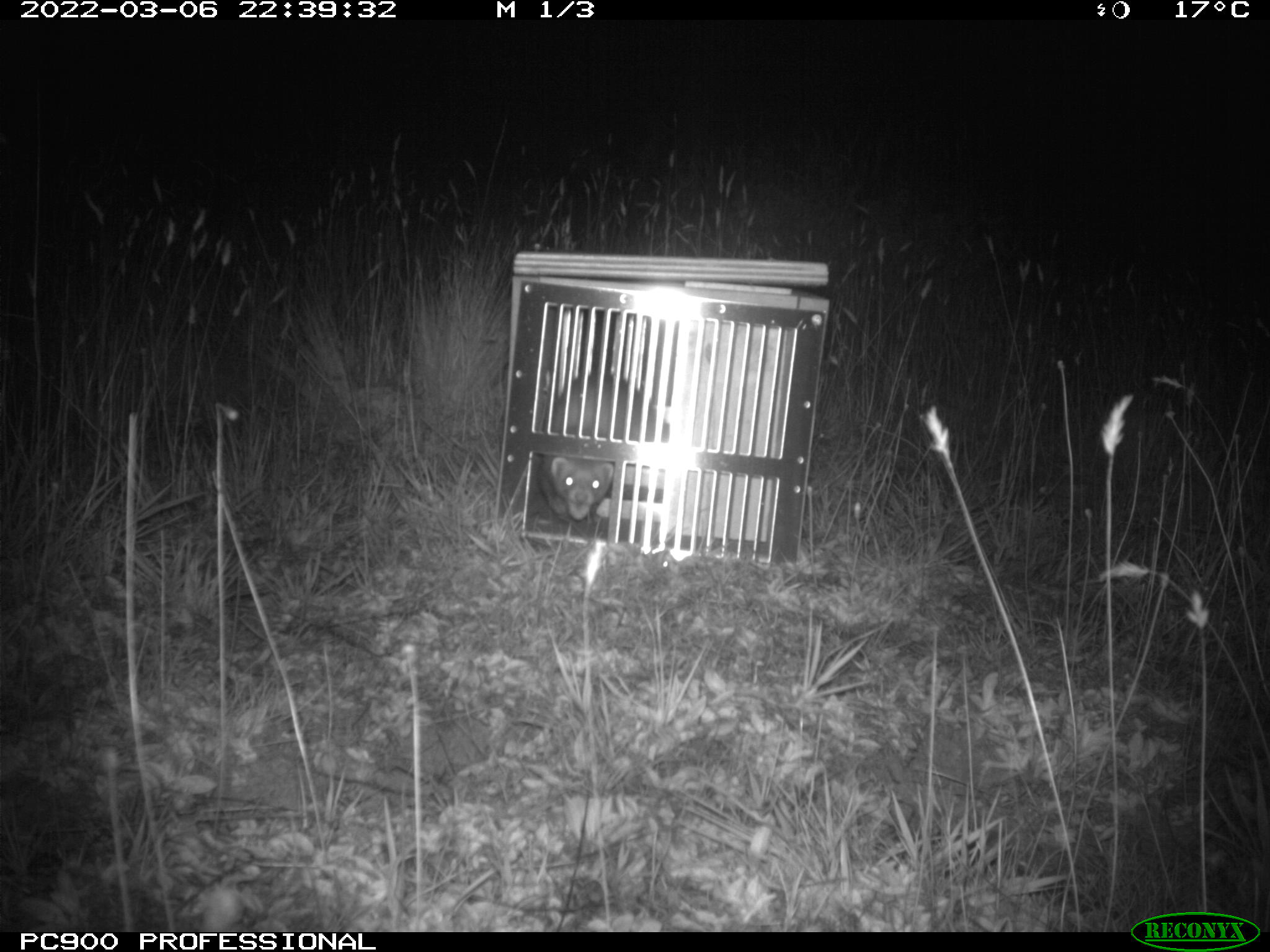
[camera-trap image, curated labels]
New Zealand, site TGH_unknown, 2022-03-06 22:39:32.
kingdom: Animalia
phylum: Chordata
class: Mammalia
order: Carnivora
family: Mustelidae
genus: Mustela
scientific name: Mustela furo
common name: ferret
Ferret (Mustela furo).